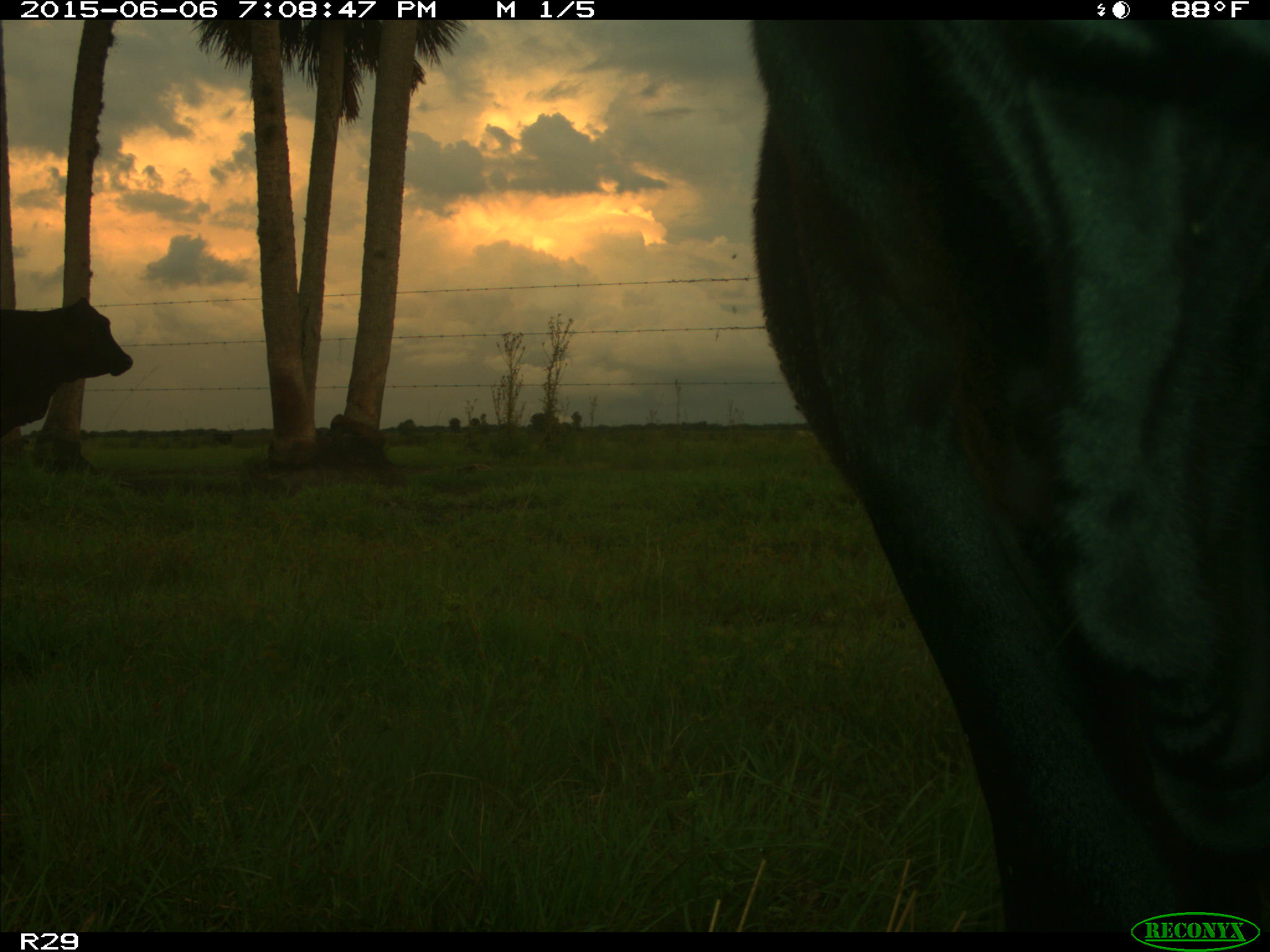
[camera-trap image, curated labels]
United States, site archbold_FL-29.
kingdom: Animalia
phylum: Chordata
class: Mammalia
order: Artiodactyla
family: Bovidae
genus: Bos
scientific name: Bos taurus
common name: domestic cow